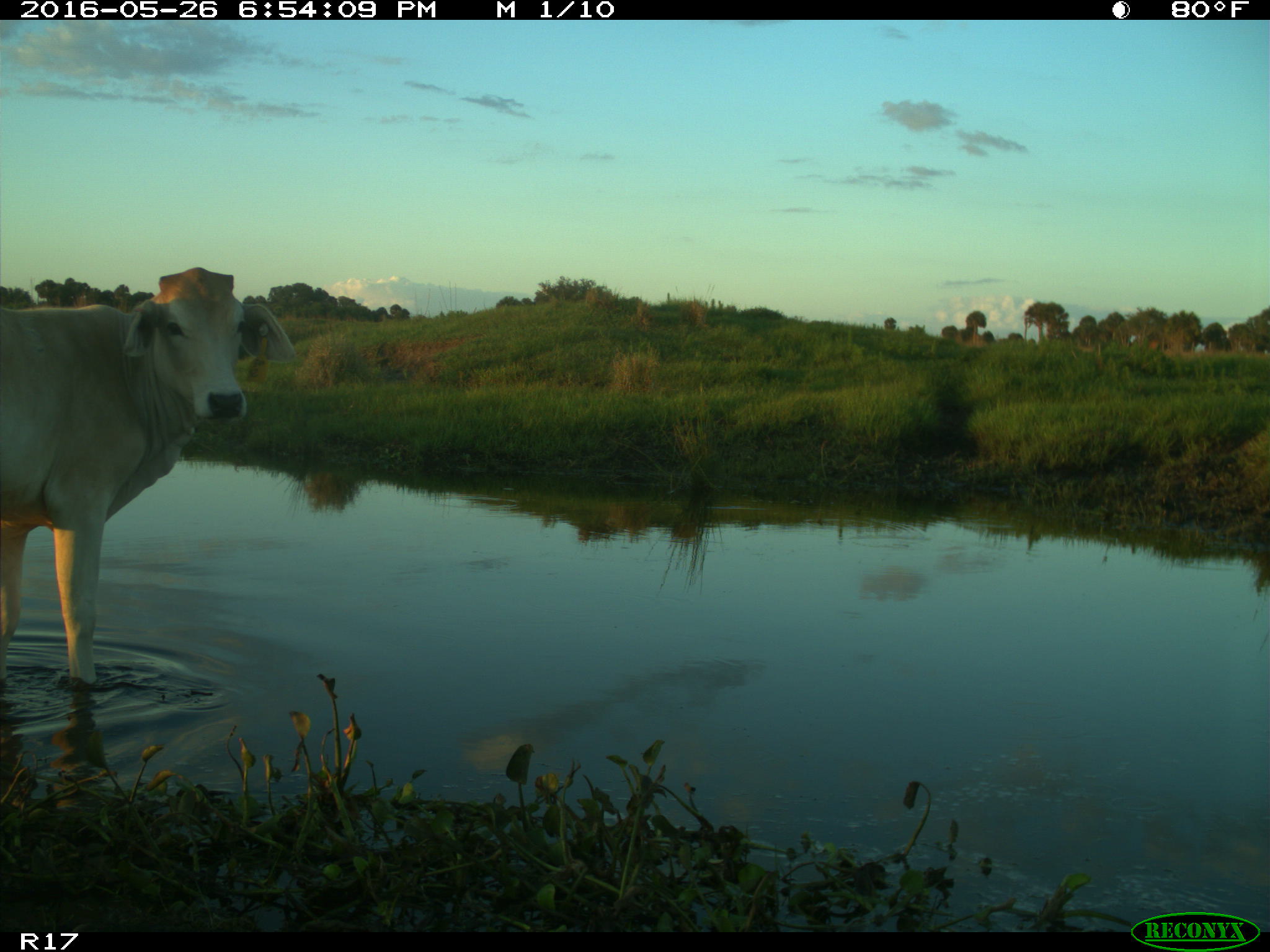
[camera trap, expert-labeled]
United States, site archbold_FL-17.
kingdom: Animalia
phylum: Chordata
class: Mammalia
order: Artiodactyla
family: Bovidae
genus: Bos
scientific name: Bos taurus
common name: domestic cow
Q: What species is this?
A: Bos taurus (domestic cow).